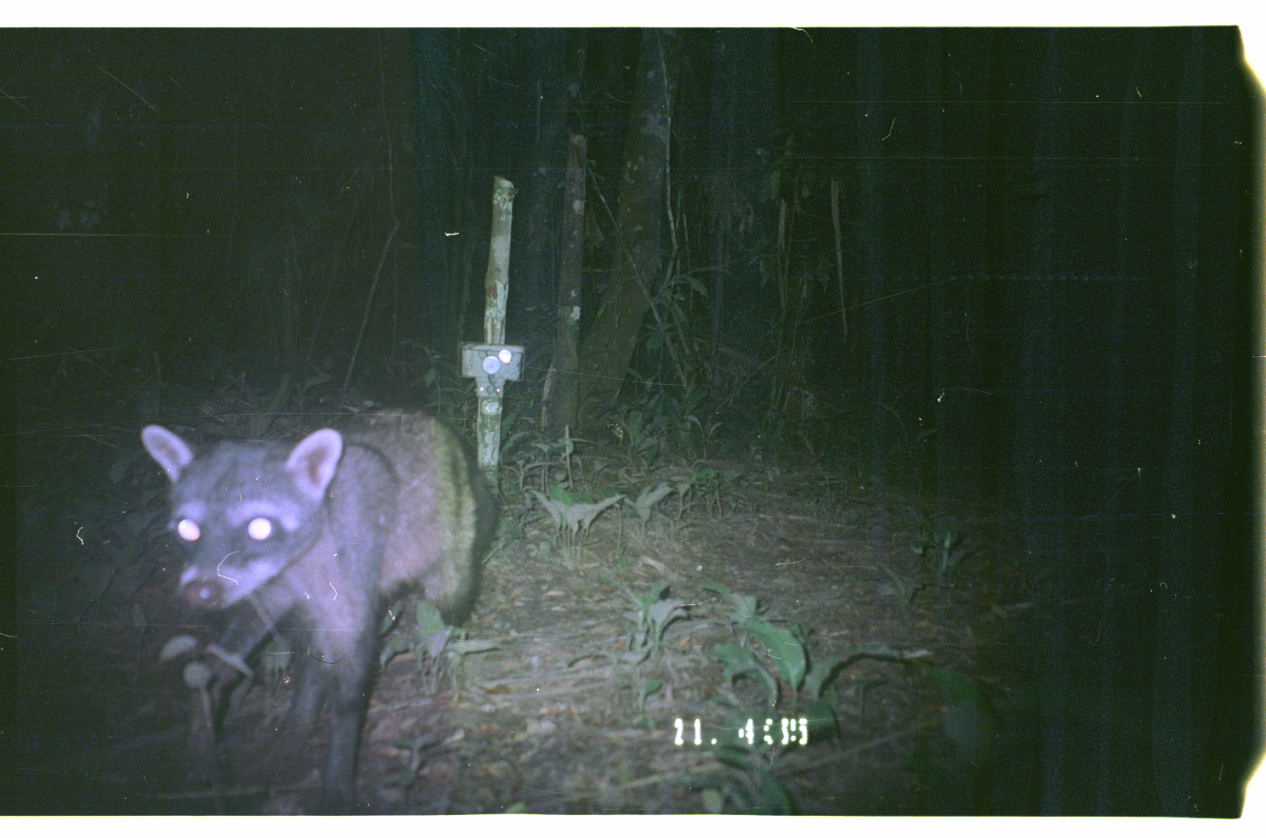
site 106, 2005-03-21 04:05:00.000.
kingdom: Animalia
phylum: Chordata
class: Mammalia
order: Carnivora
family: Procyonidae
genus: Procyon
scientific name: Procyon cancrivorus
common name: crab-eating raccoon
Procyon cancrivorus (crab-eating raccoon).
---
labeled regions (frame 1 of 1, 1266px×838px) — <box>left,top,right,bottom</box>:
procyon cancrivorus: <box>132,404,499,813</box>